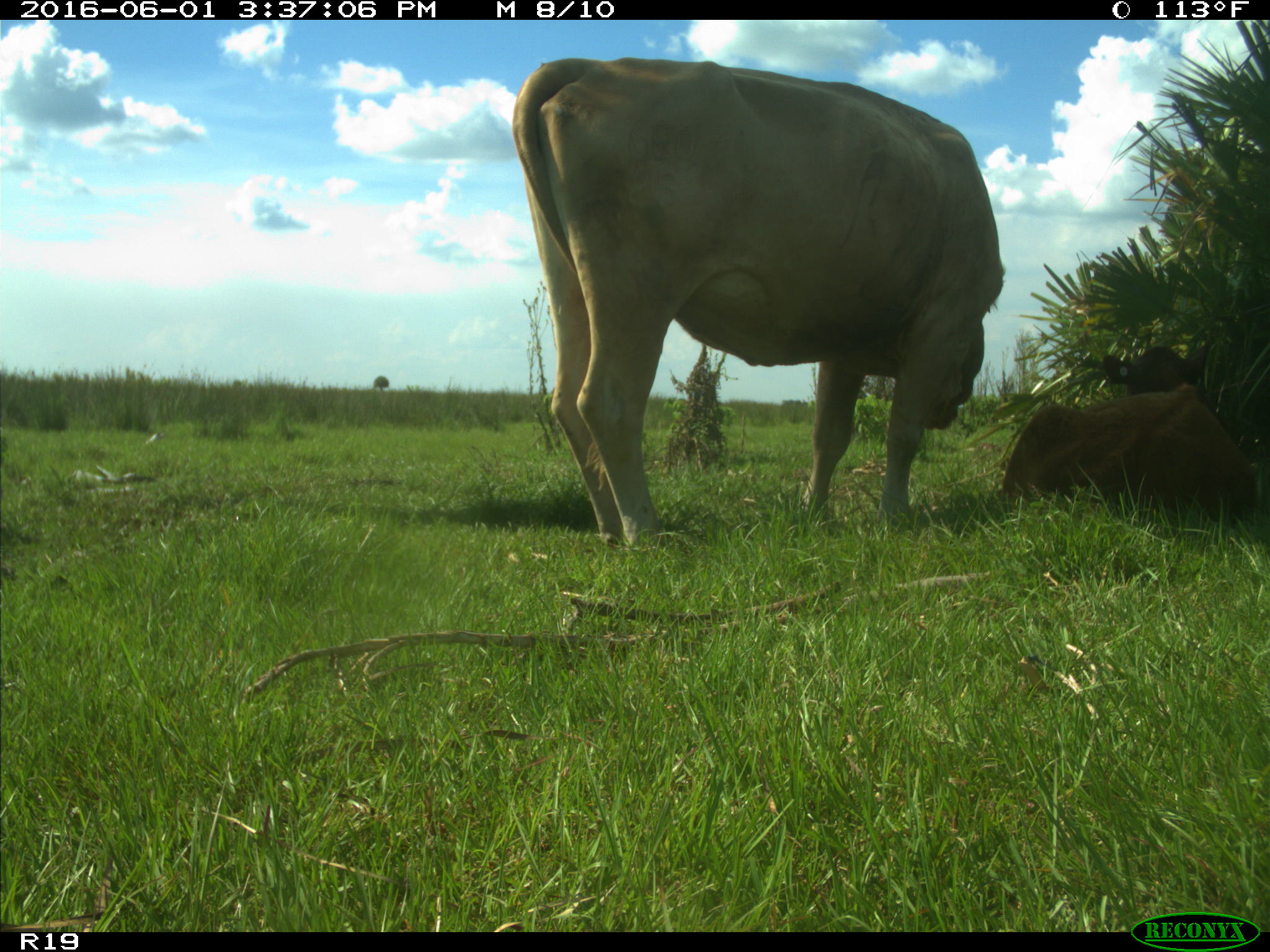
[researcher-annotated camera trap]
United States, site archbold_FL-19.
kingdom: Animalia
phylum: Chordata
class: Mammalia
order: Artiodactyla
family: Bovidae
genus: Bos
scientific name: Bos taurus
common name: domestic cow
Bos taurus (domestic cow).